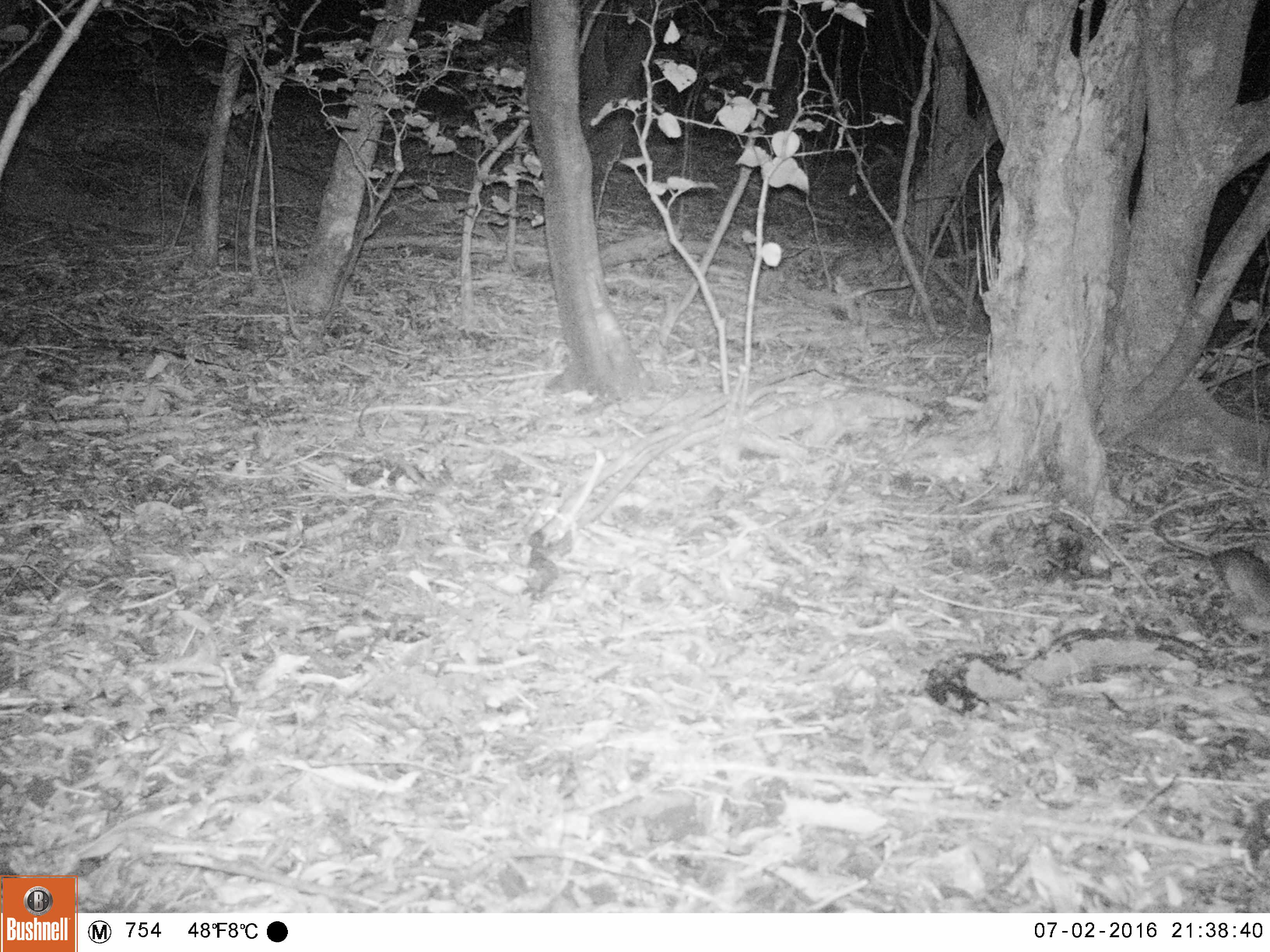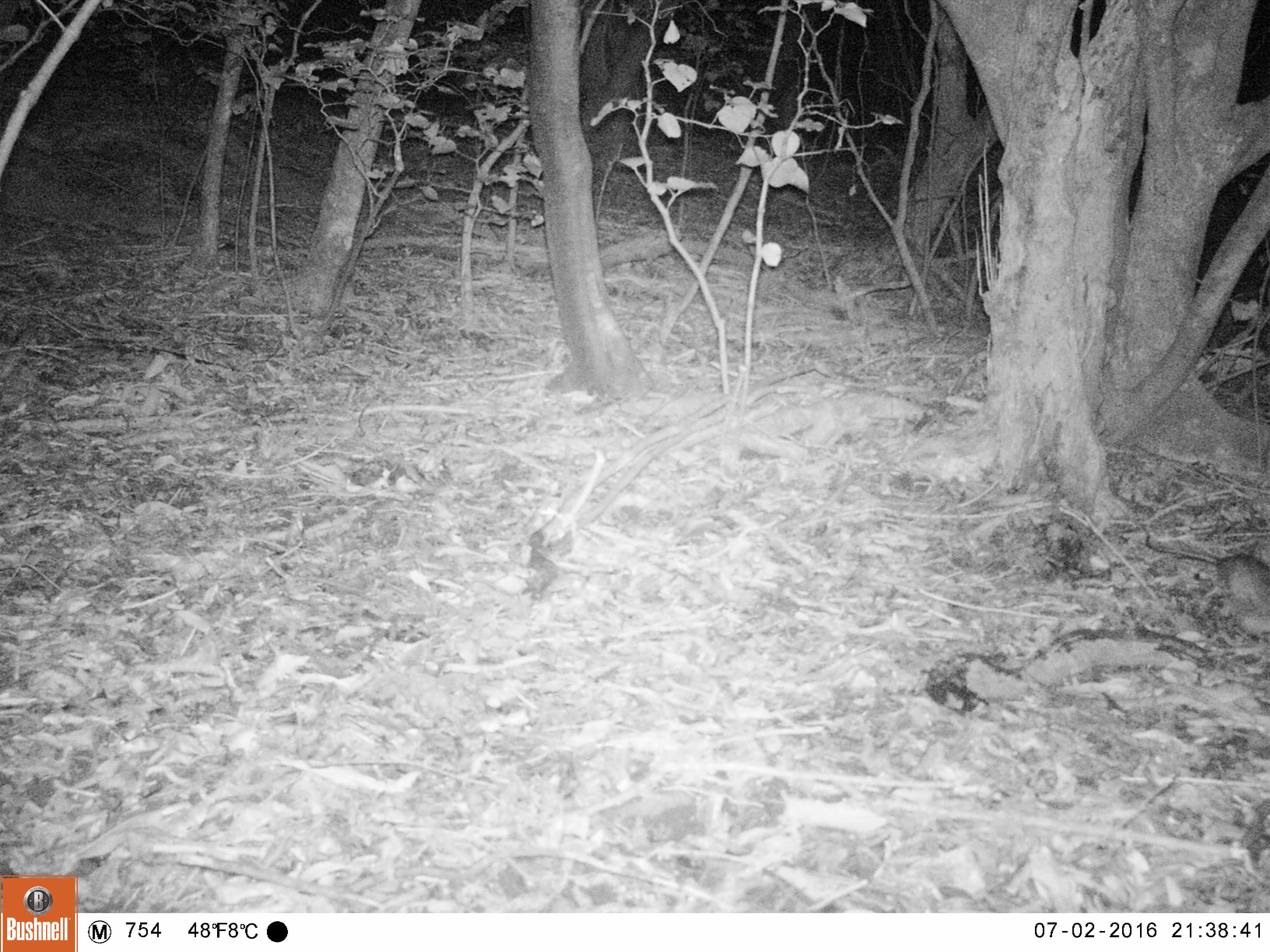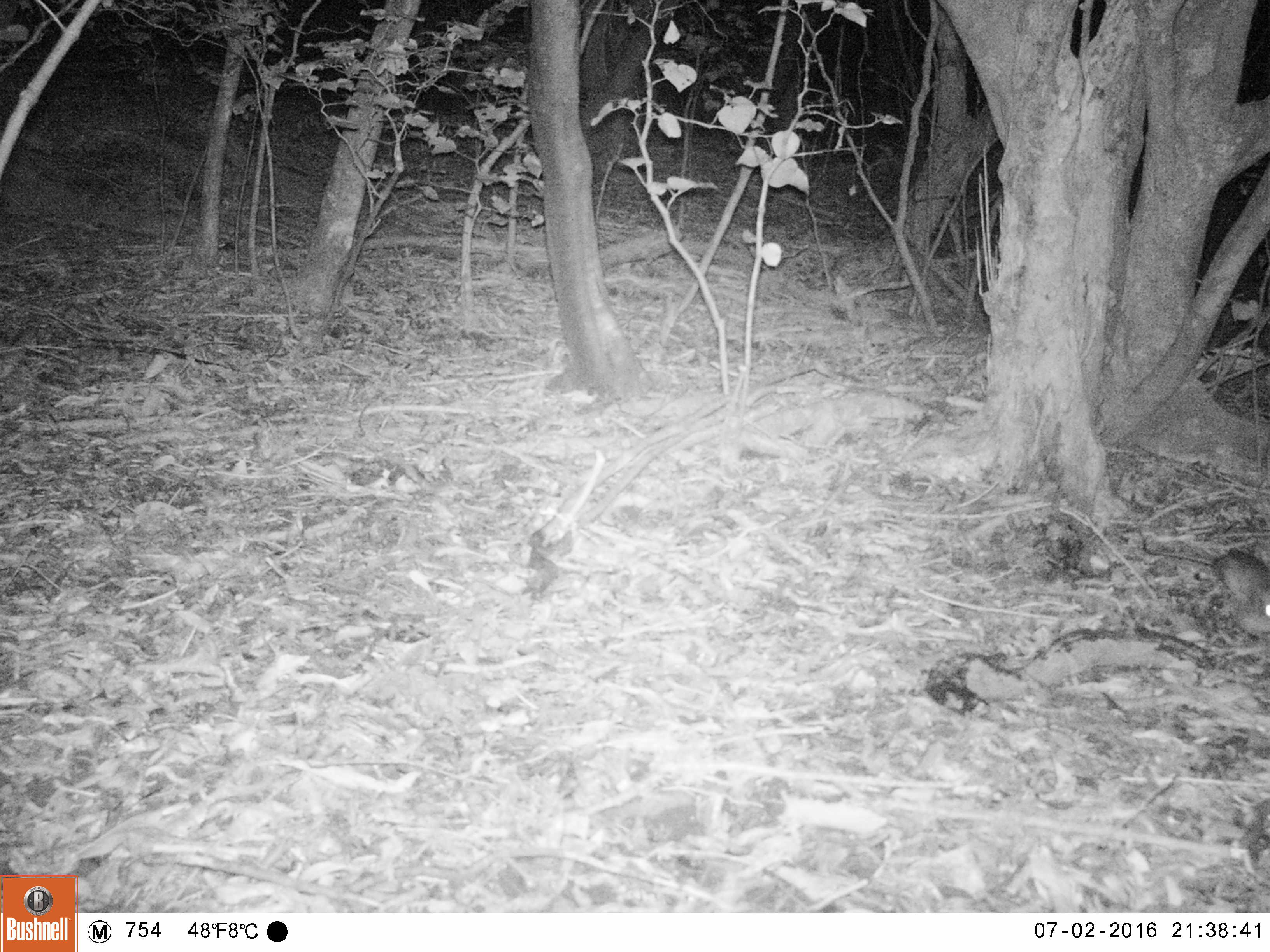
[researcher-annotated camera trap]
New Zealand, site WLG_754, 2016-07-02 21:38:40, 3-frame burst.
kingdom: Animalia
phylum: Chordata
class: Mammalia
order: Rodentia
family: Muridae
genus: Rattus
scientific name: Rattus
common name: rat